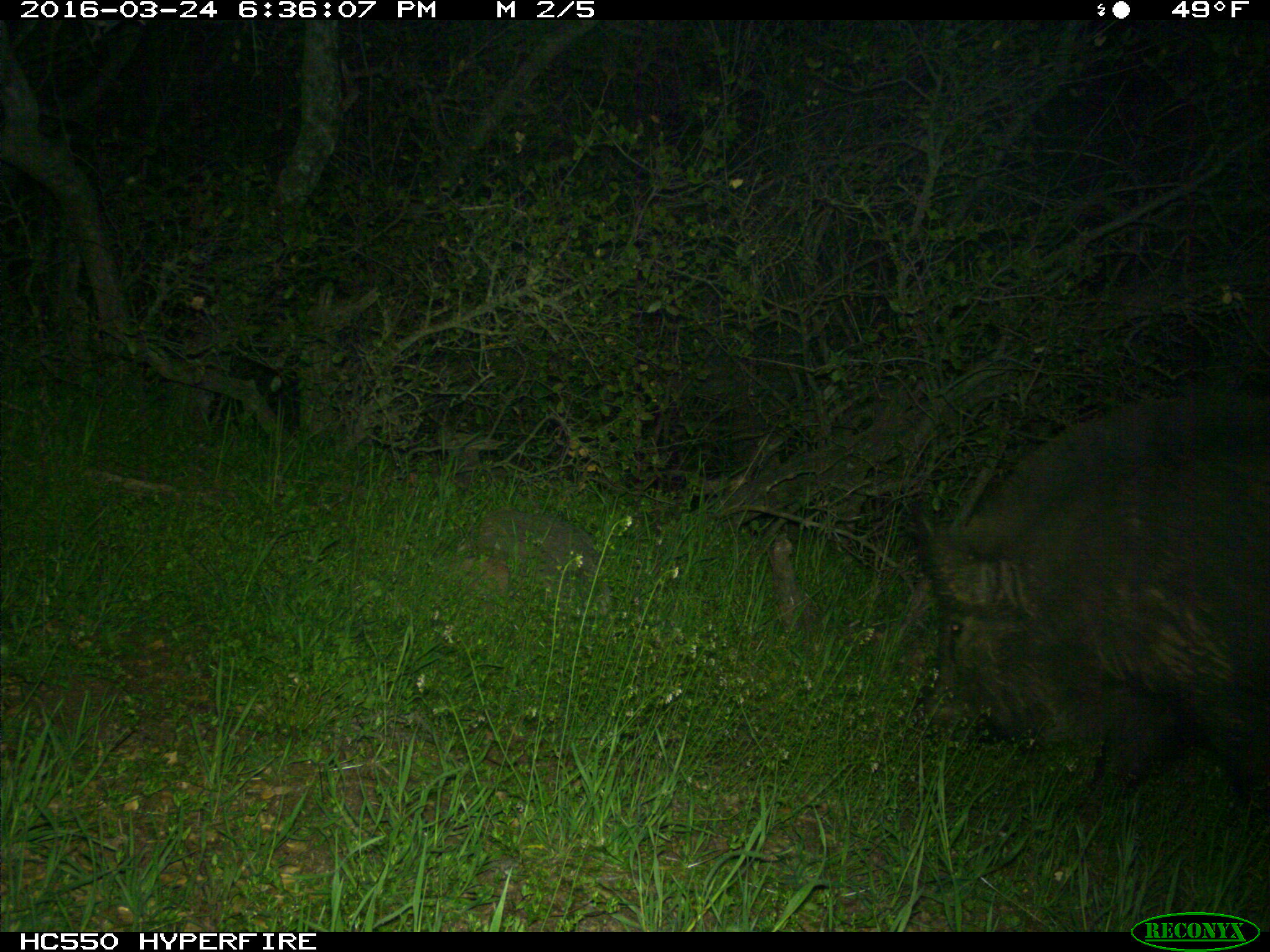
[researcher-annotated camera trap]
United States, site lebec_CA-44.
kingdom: Animalia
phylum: Chordata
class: Mammalia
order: Artiodactyla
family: Suidae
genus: Sus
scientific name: Sus scrofa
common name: wild boar